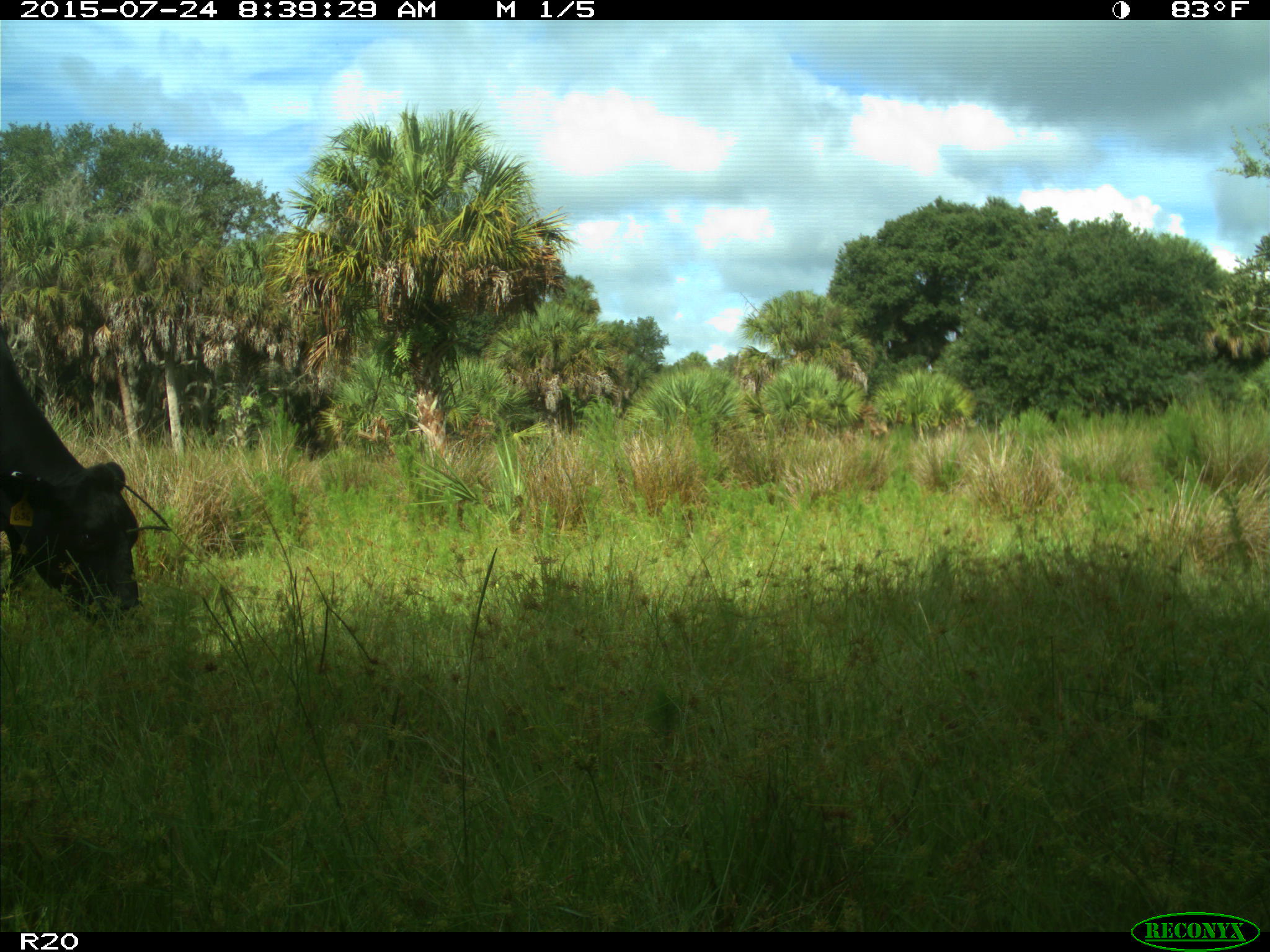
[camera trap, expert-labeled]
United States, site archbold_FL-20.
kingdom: Animalia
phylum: Chordata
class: Mammalia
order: Artiodactyla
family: Bovidae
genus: Bos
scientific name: Bos taurus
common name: domestic cow